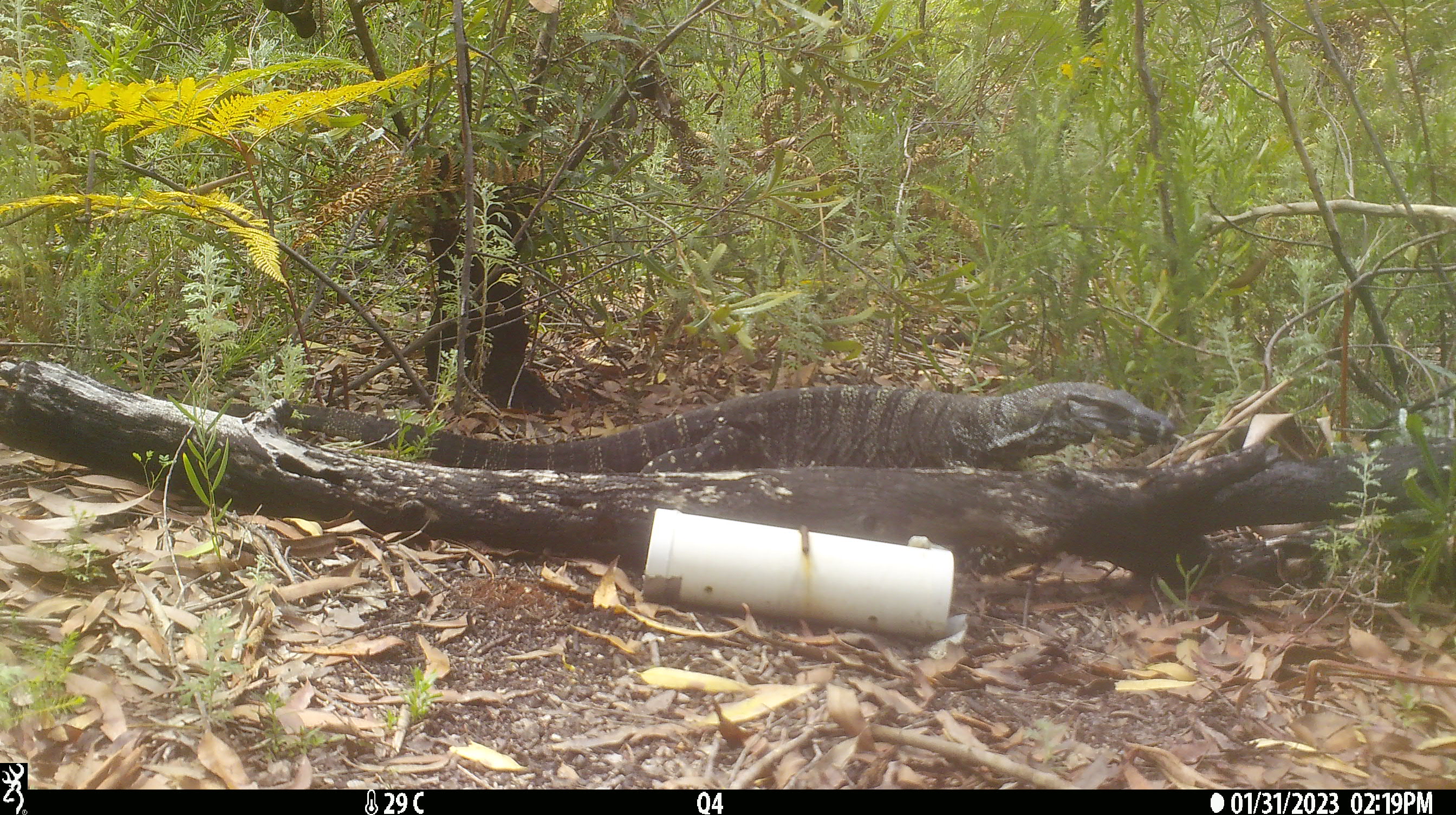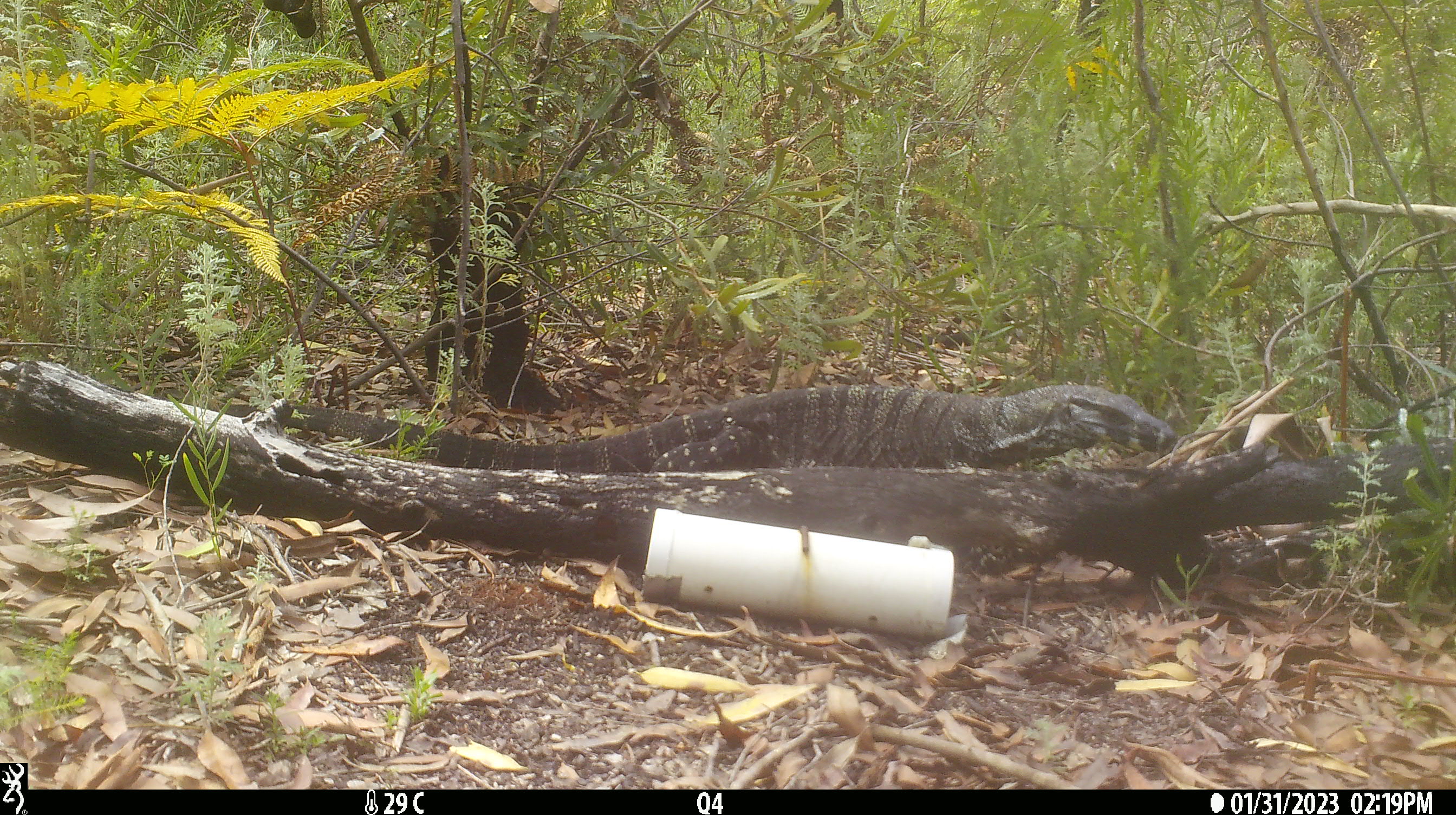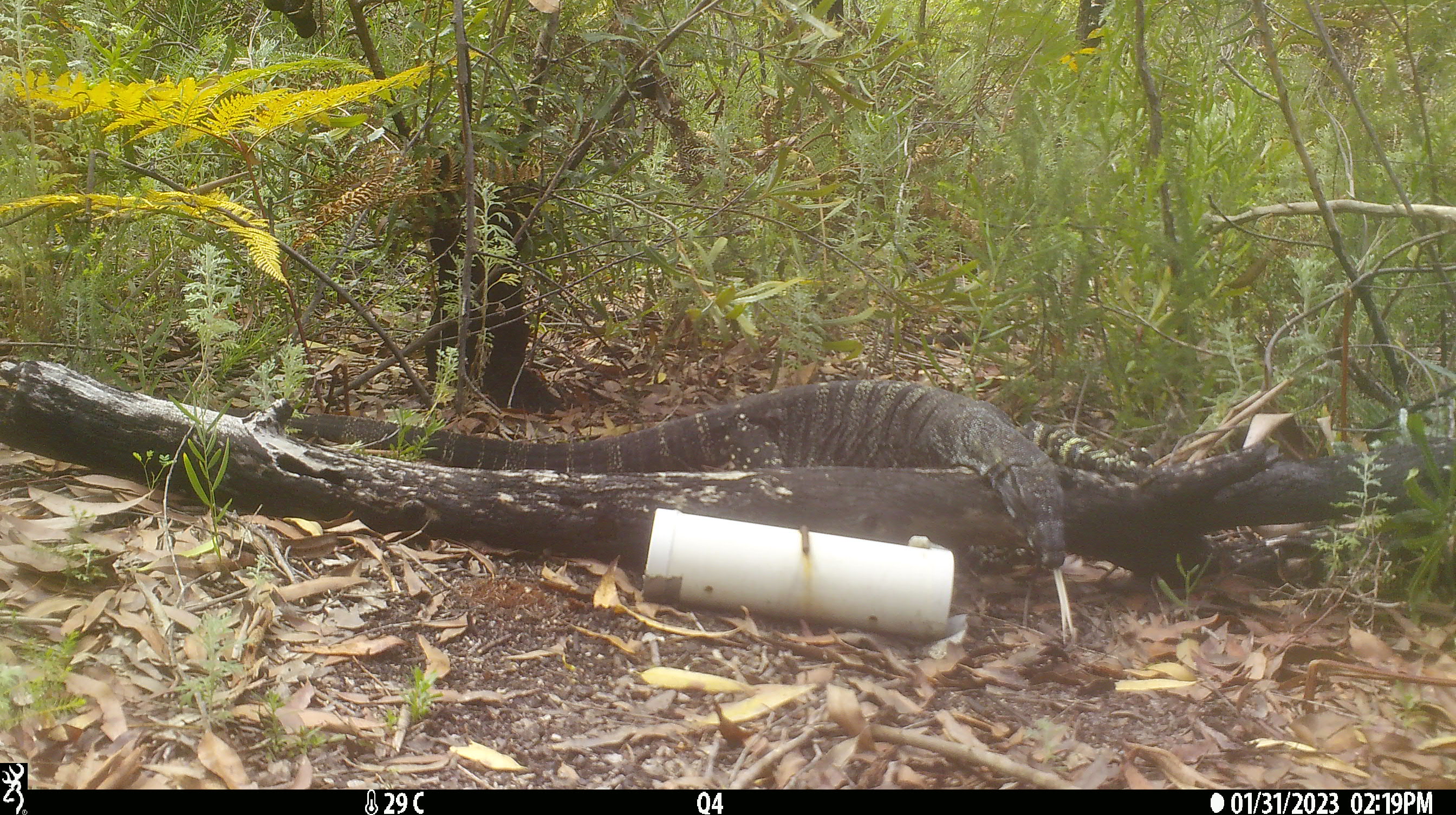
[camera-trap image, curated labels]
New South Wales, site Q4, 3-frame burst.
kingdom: Animalia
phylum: Chordata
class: Reptilia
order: Squamata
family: Varanidae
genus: Varanus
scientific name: Varanus varius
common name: lace monitor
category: goanna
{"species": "goanna (lace monitor) (Varanus varius)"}